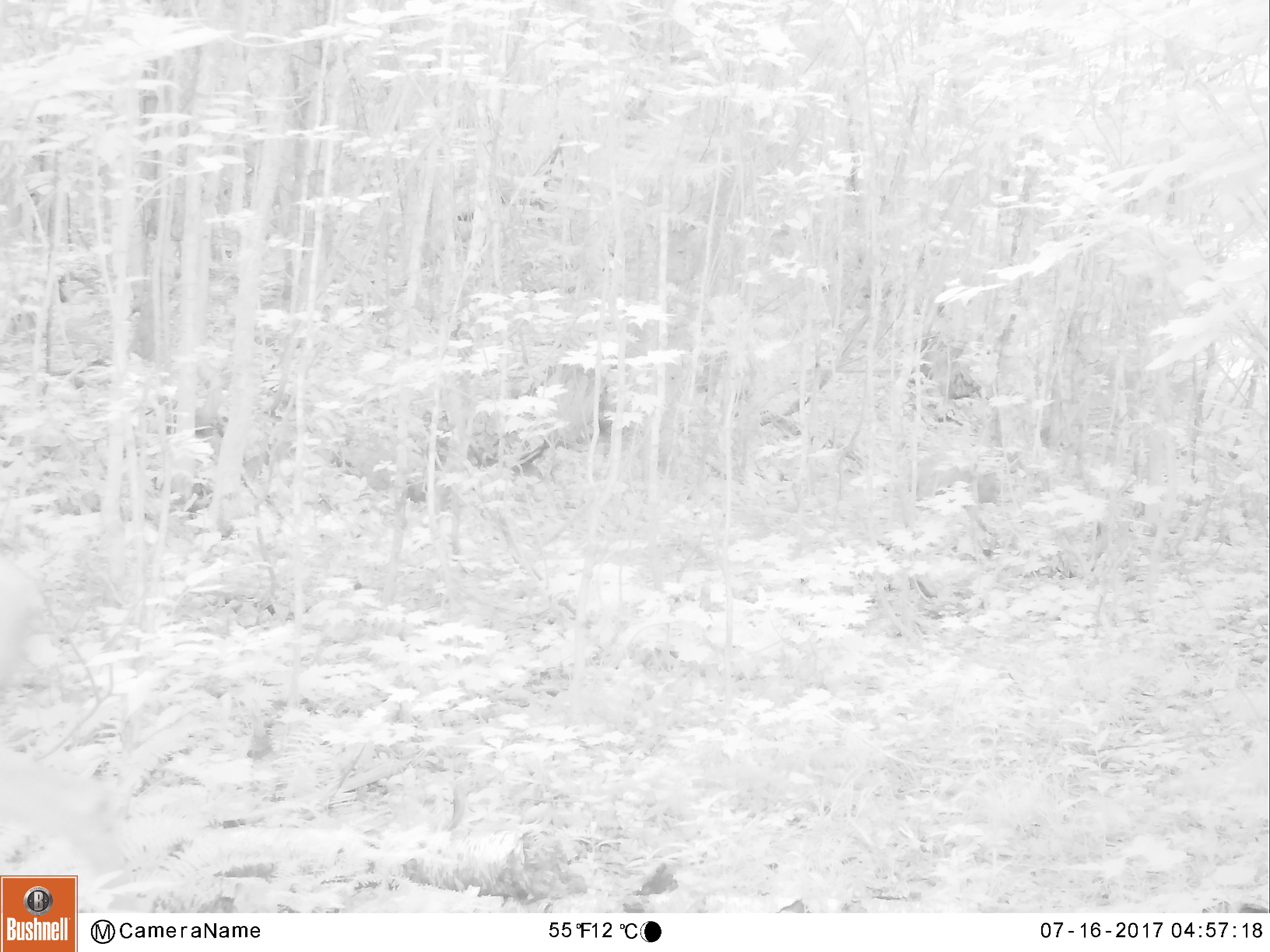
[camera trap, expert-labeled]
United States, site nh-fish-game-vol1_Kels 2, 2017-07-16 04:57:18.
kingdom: Animalia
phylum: Chordata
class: Mammalia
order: Artiodactyla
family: Cervidae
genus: Odocoileus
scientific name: Odocoileus virginianus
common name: white-tailed deer